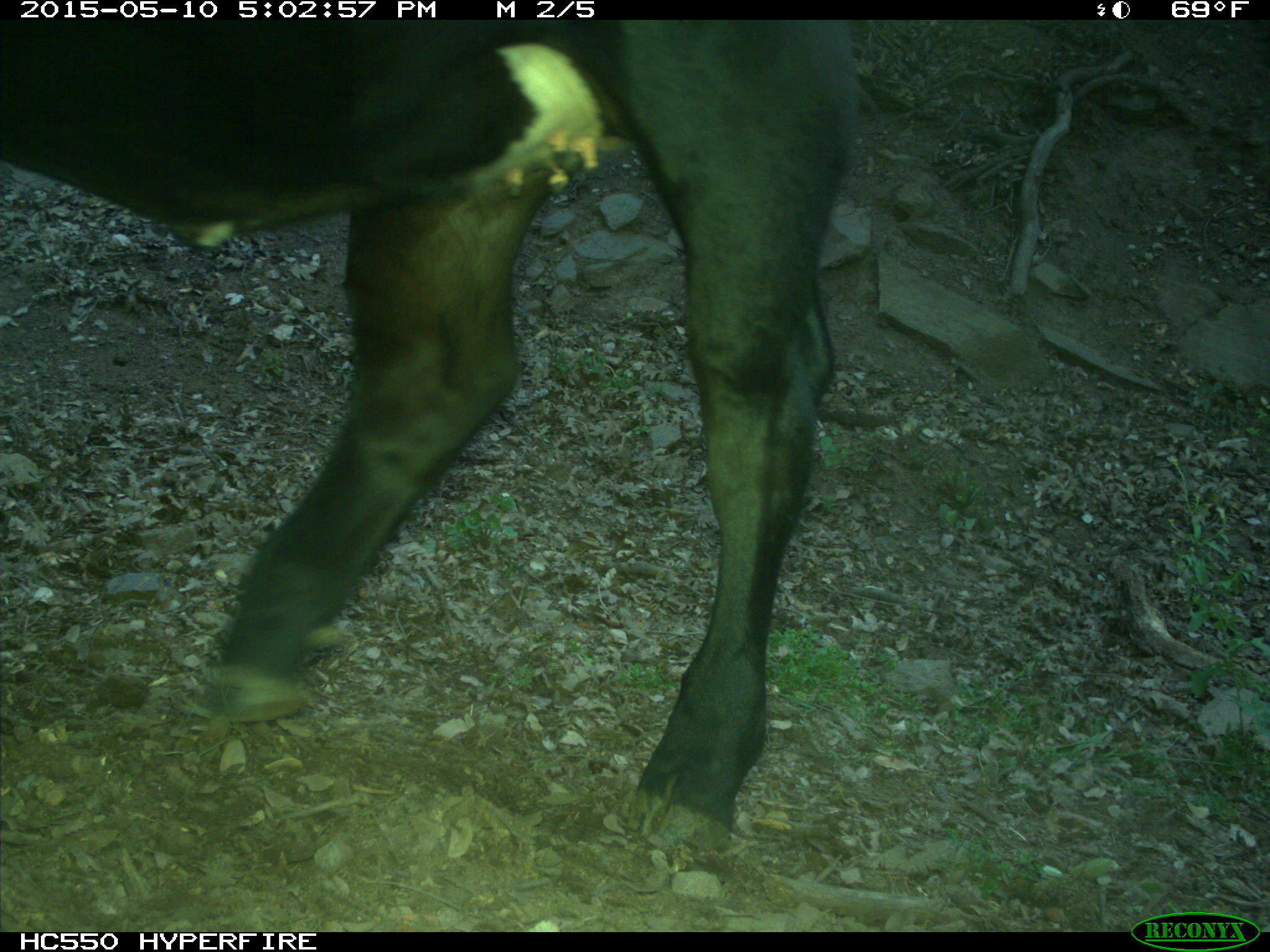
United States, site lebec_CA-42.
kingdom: Animalia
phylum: Chordata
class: Mammalia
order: Artiodactyla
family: Bovidae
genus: Bos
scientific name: Bos taurus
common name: domestic cow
Bos taurus (domestic cow).